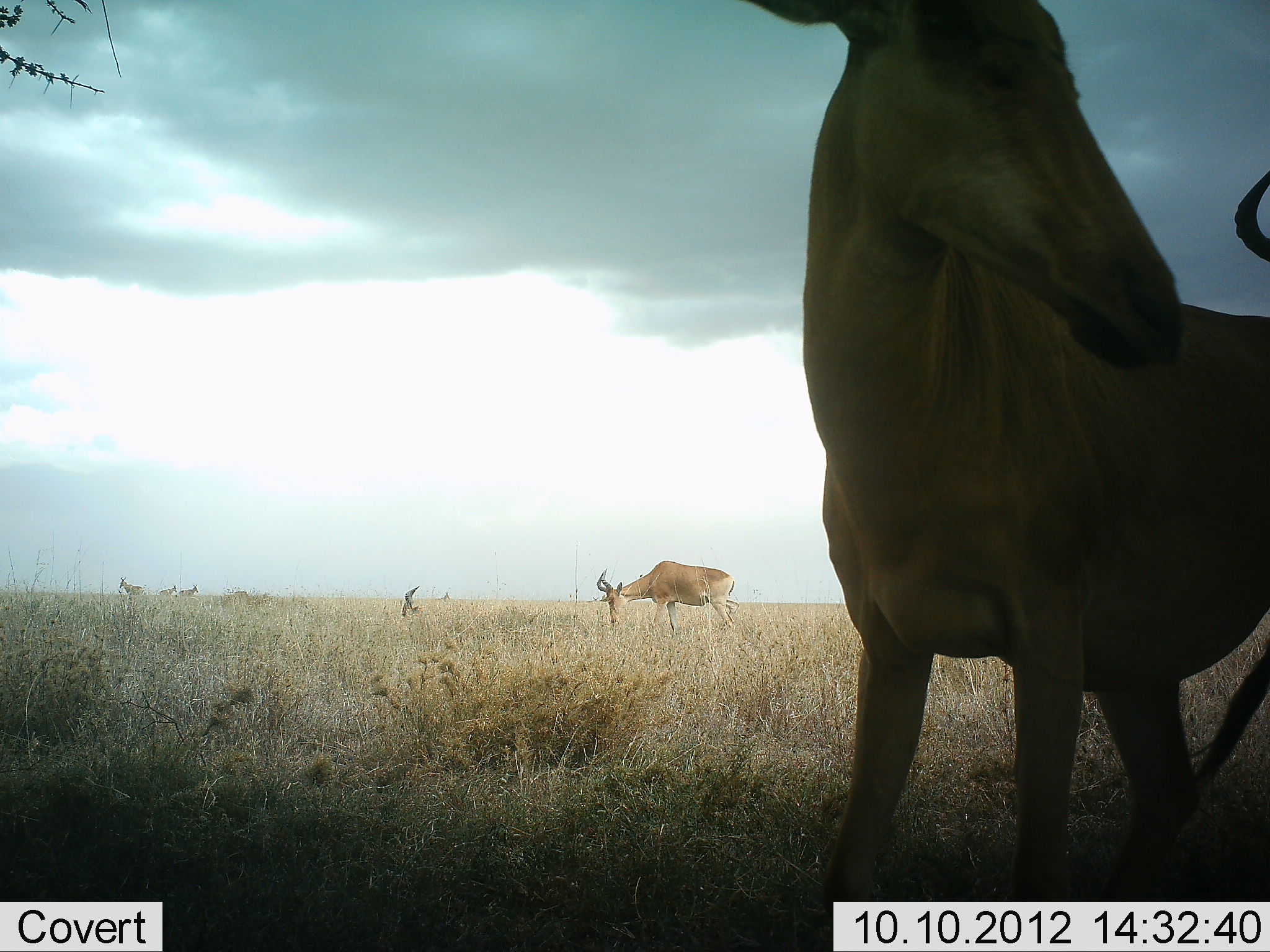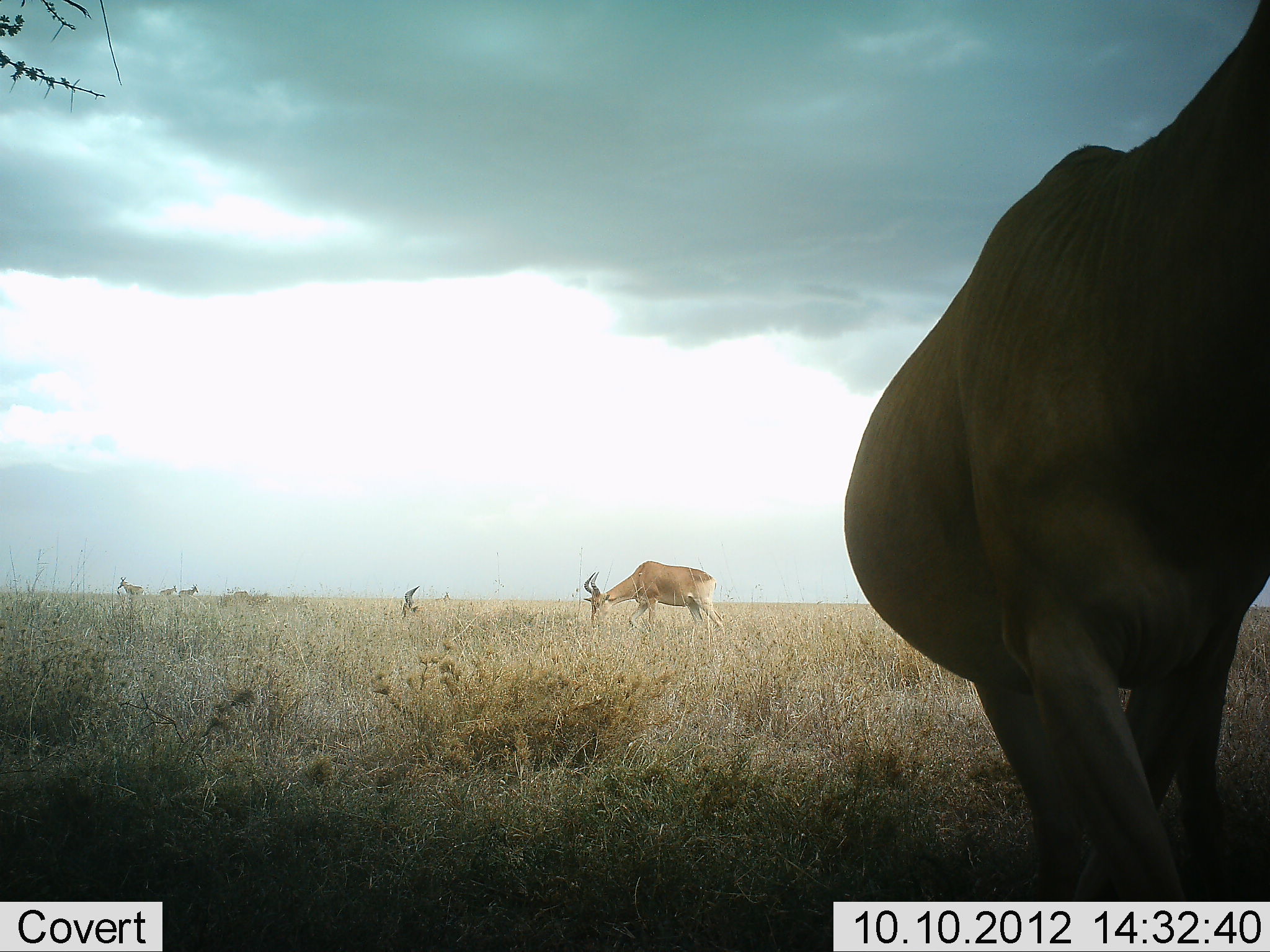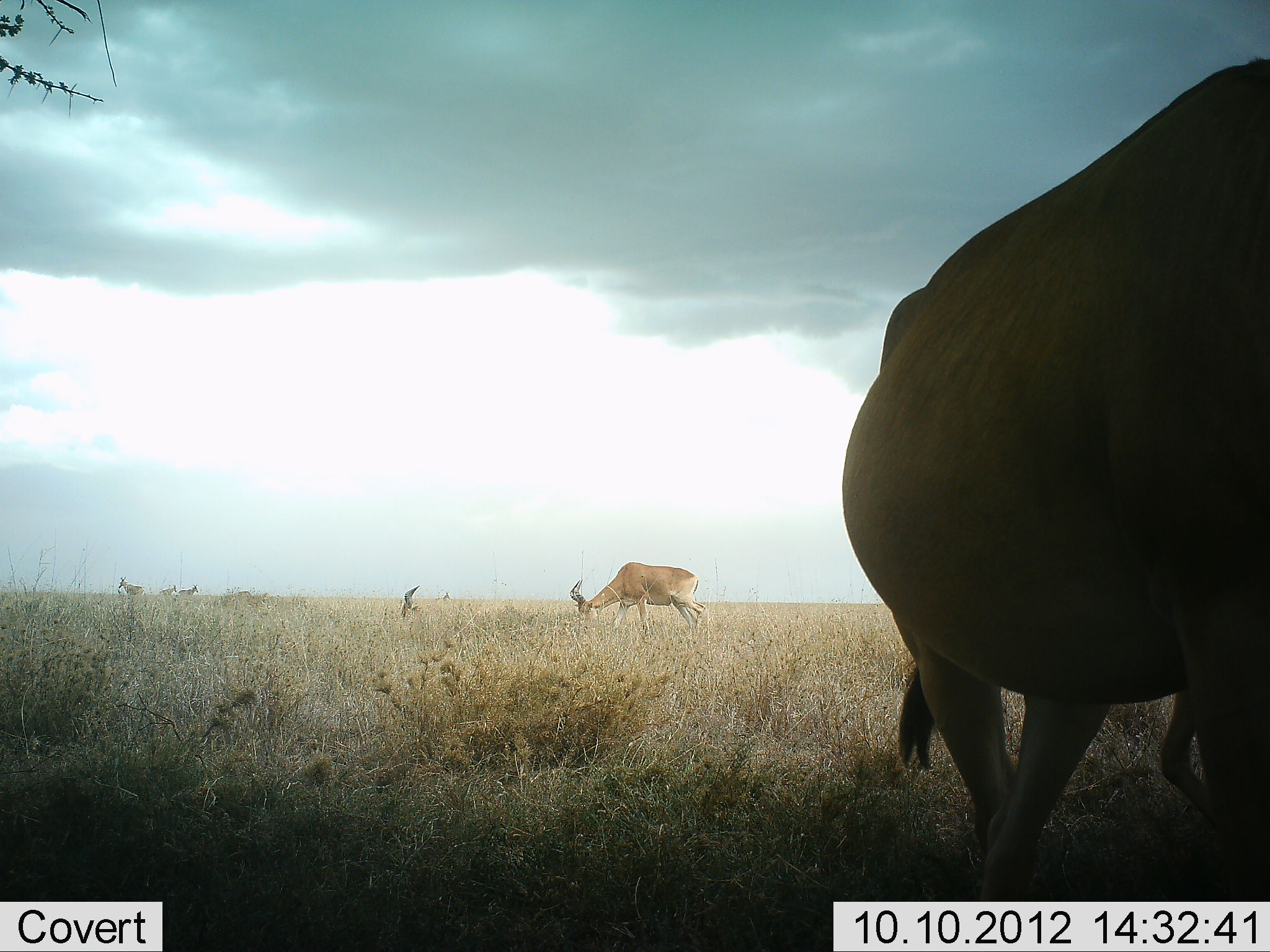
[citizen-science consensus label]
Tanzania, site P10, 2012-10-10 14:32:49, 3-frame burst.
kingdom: Animalia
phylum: Chordata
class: Mammalia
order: Artiodactyla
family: Bovidae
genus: Alcelaphus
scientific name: Alcelaphus buselaphus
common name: hartebeest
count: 7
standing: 90%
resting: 20%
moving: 40%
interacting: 10%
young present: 0%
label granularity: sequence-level